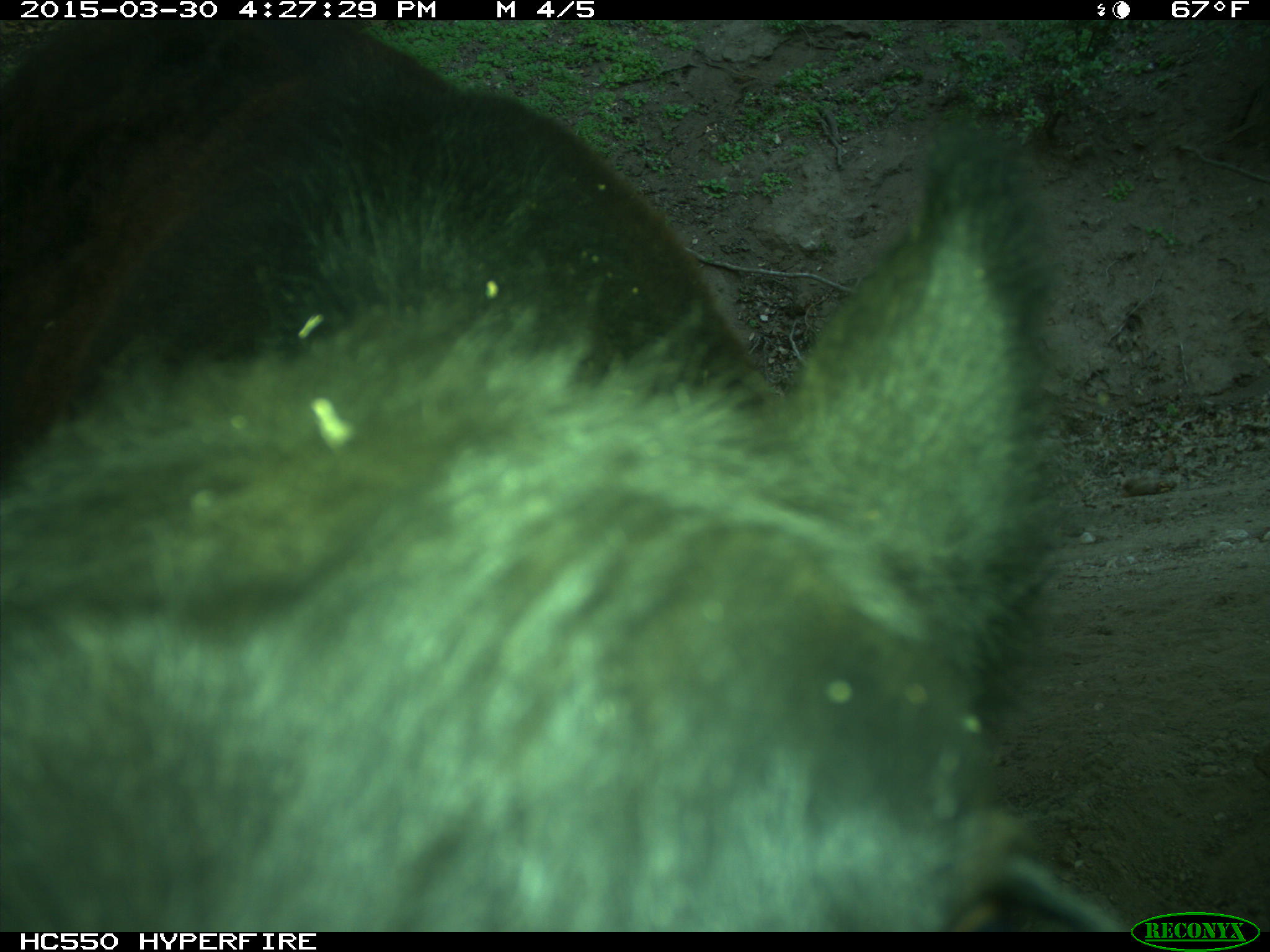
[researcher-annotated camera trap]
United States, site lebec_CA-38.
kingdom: Animalia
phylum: Chordata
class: Mammalia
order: Artiodactyla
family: Bovidae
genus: Bos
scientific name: Bos taurus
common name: domestic cow